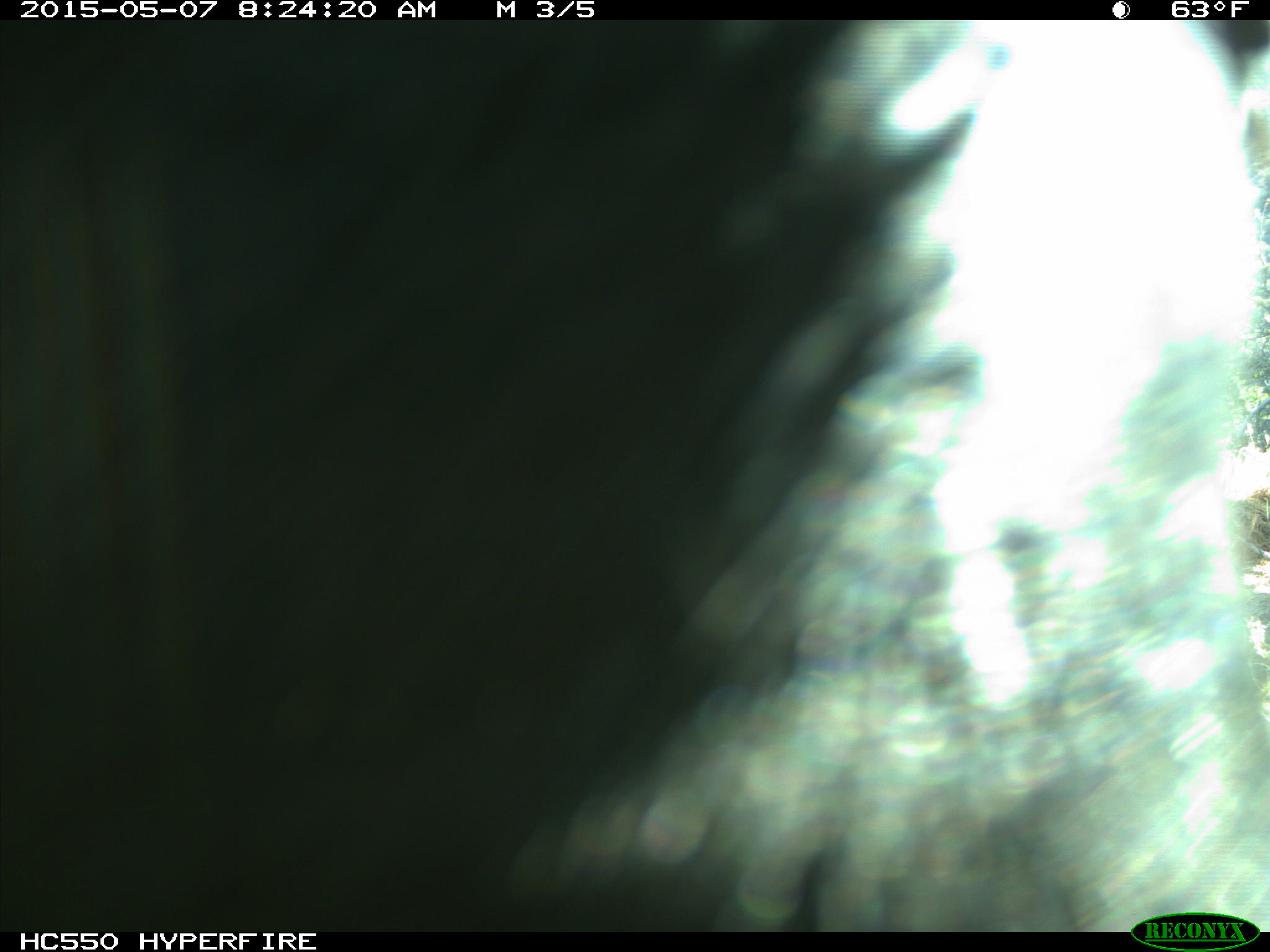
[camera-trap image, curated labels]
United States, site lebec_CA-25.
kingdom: Animalia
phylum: Chordata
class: Mammalia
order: Artiodactyla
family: Bovidae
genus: Bos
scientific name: Bos taurus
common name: domestic cow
Bos taurus (domestic cow).